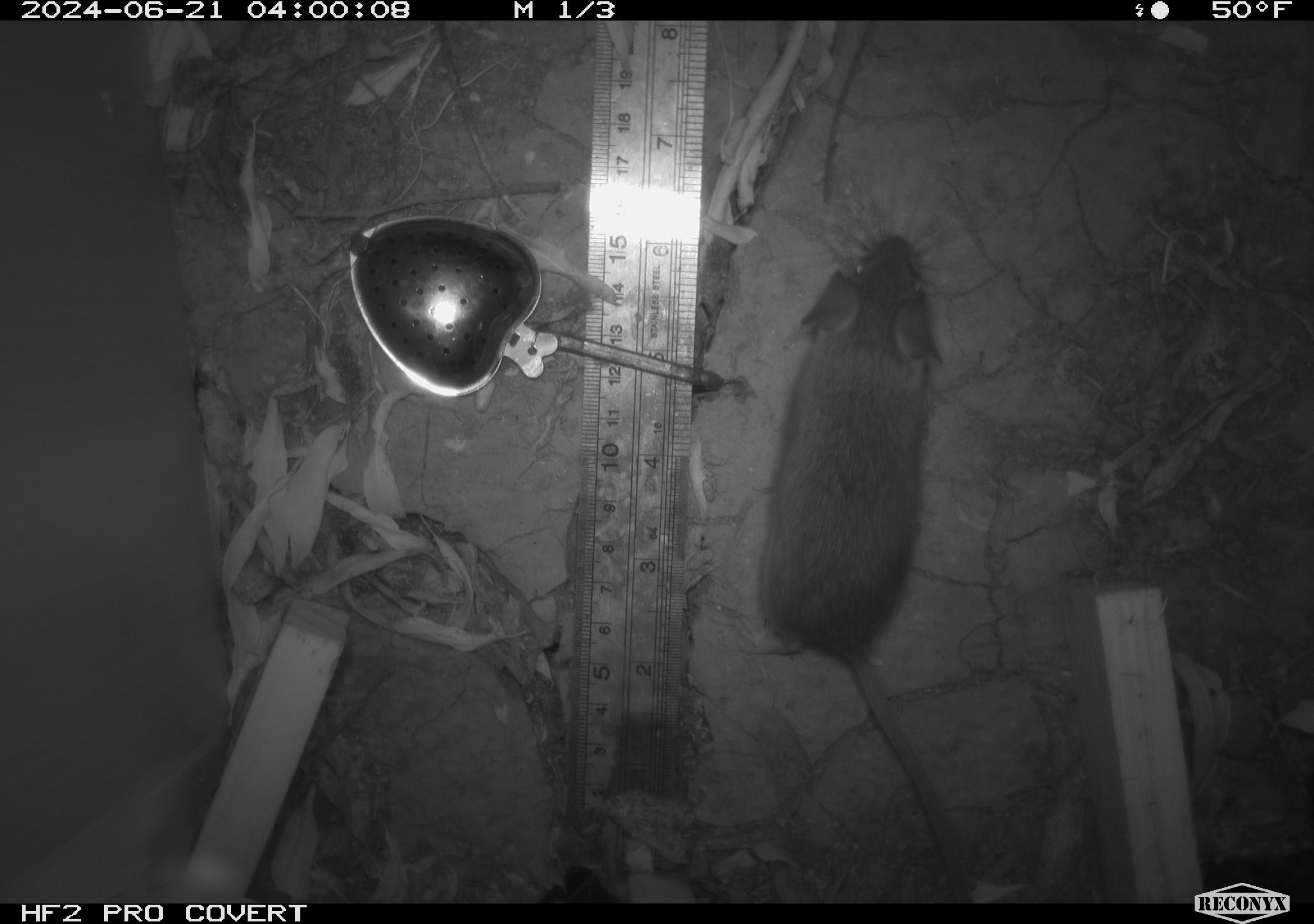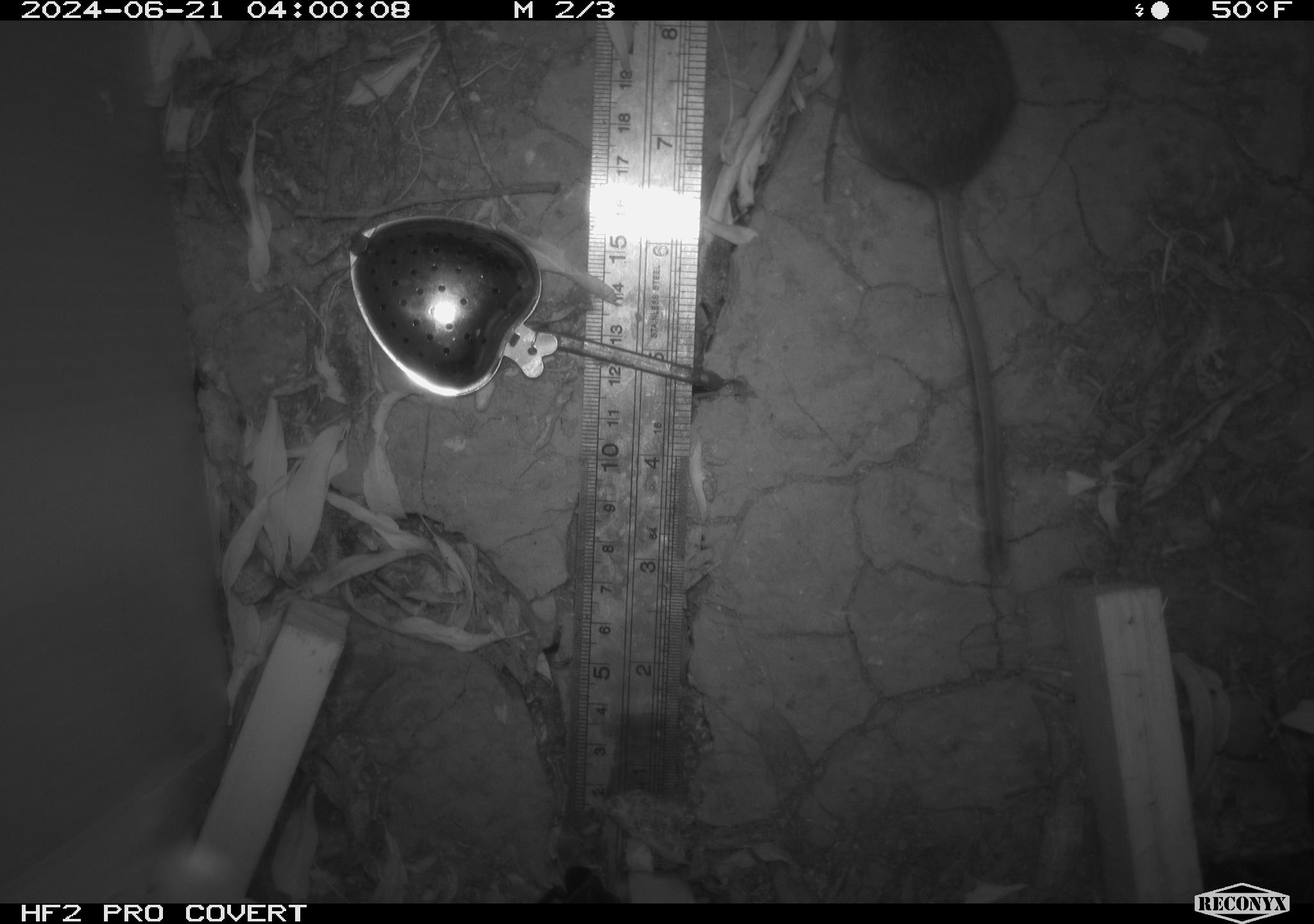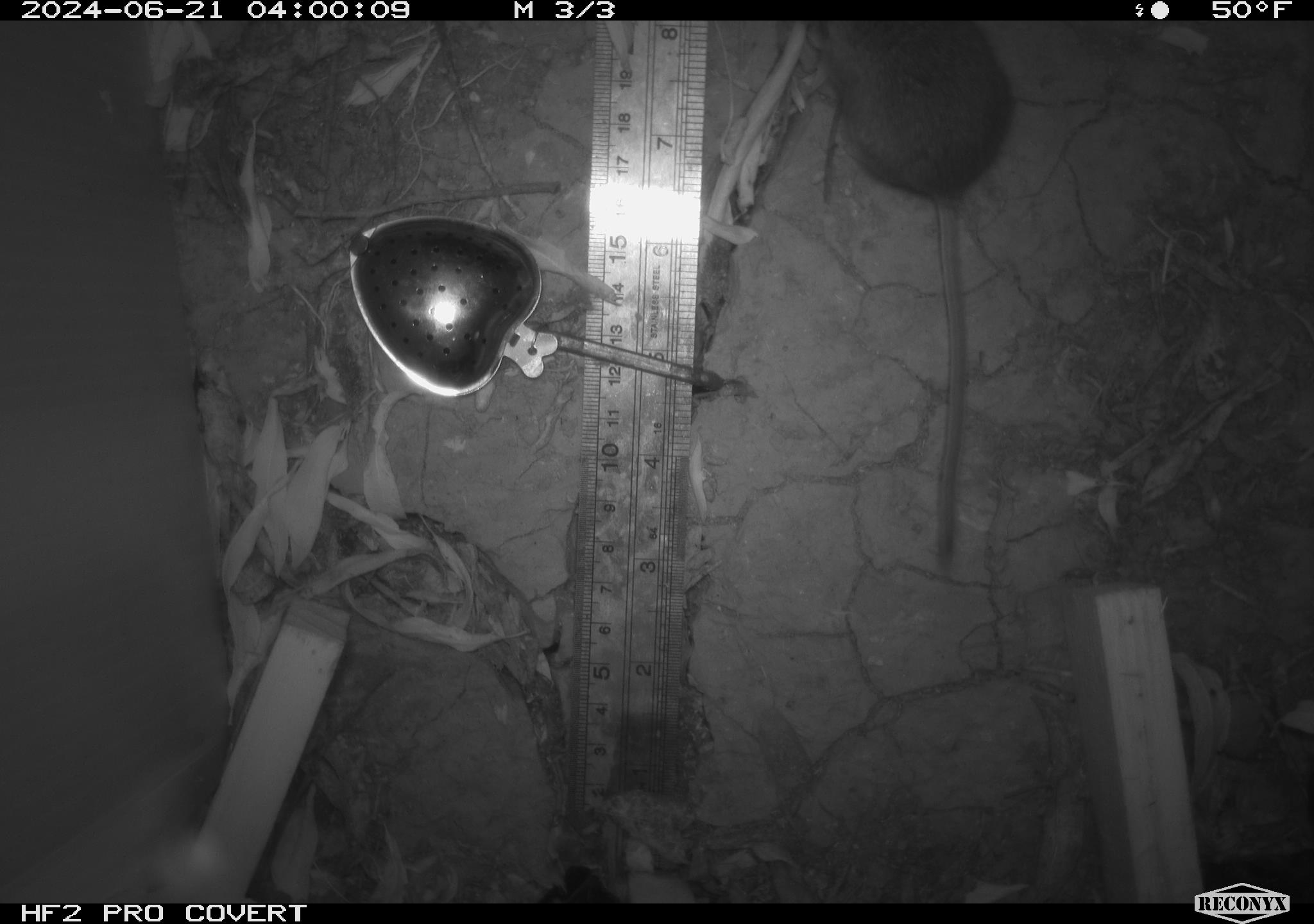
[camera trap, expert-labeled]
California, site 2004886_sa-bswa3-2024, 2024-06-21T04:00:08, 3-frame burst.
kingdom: Animalia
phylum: Chordata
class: Mammalia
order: Rodentia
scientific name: Rodentia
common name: mouse species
Mouse species (Rodentia).